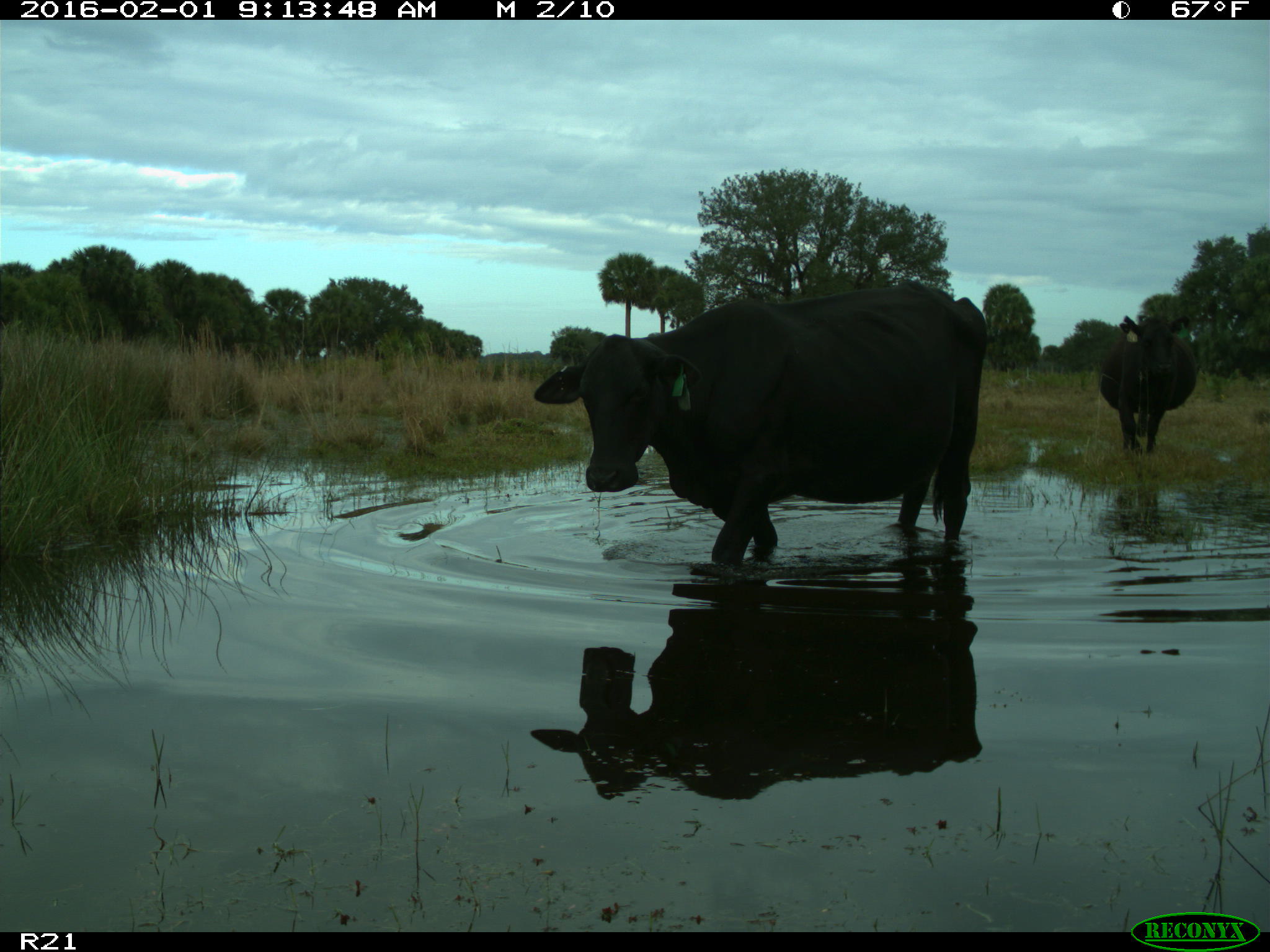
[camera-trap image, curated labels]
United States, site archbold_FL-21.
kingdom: Animalia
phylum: Chordata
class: Mammalia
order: Artiodactyla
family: Bovidae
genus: Bos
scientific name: Bos taurus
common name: domestic cow